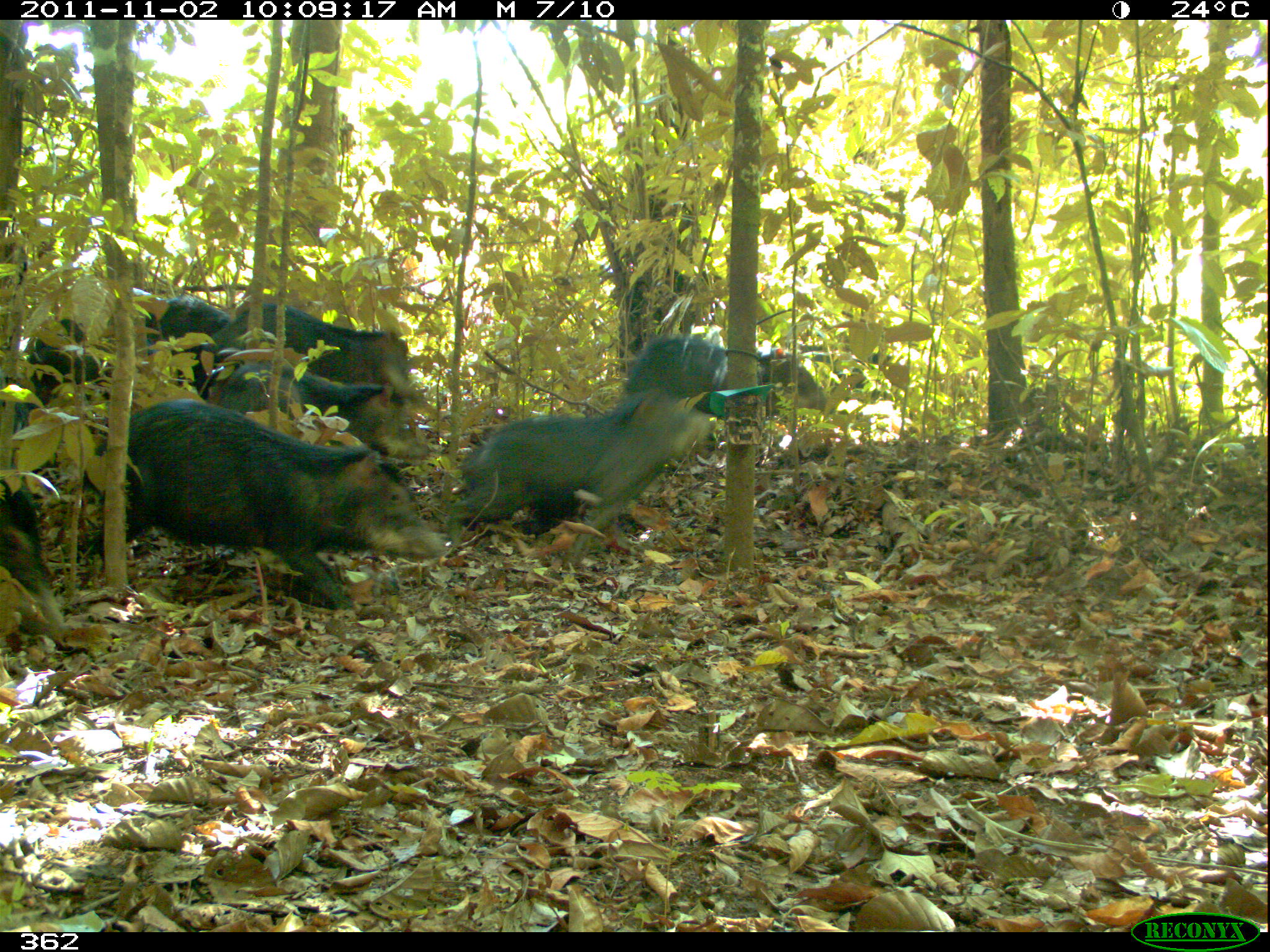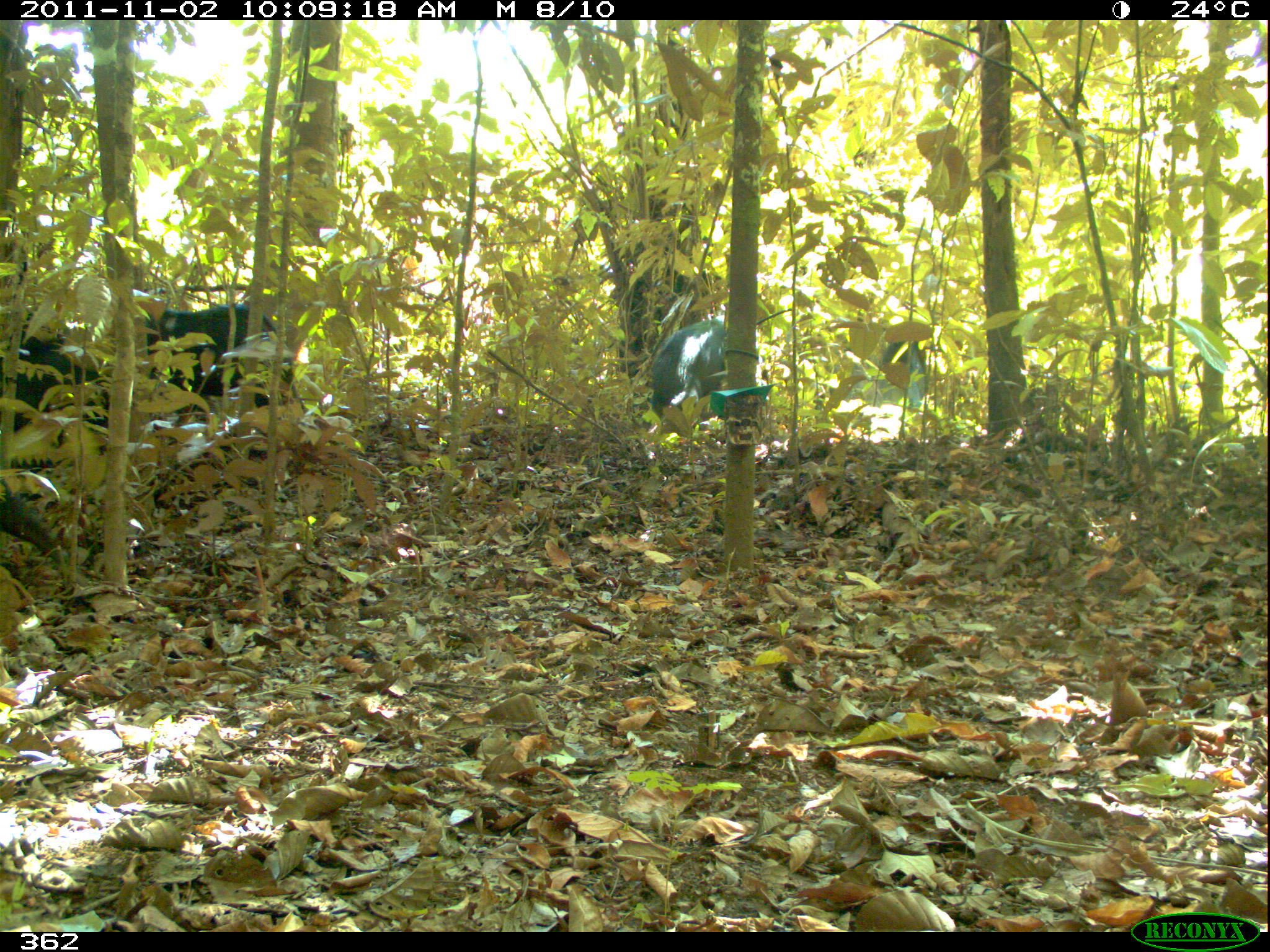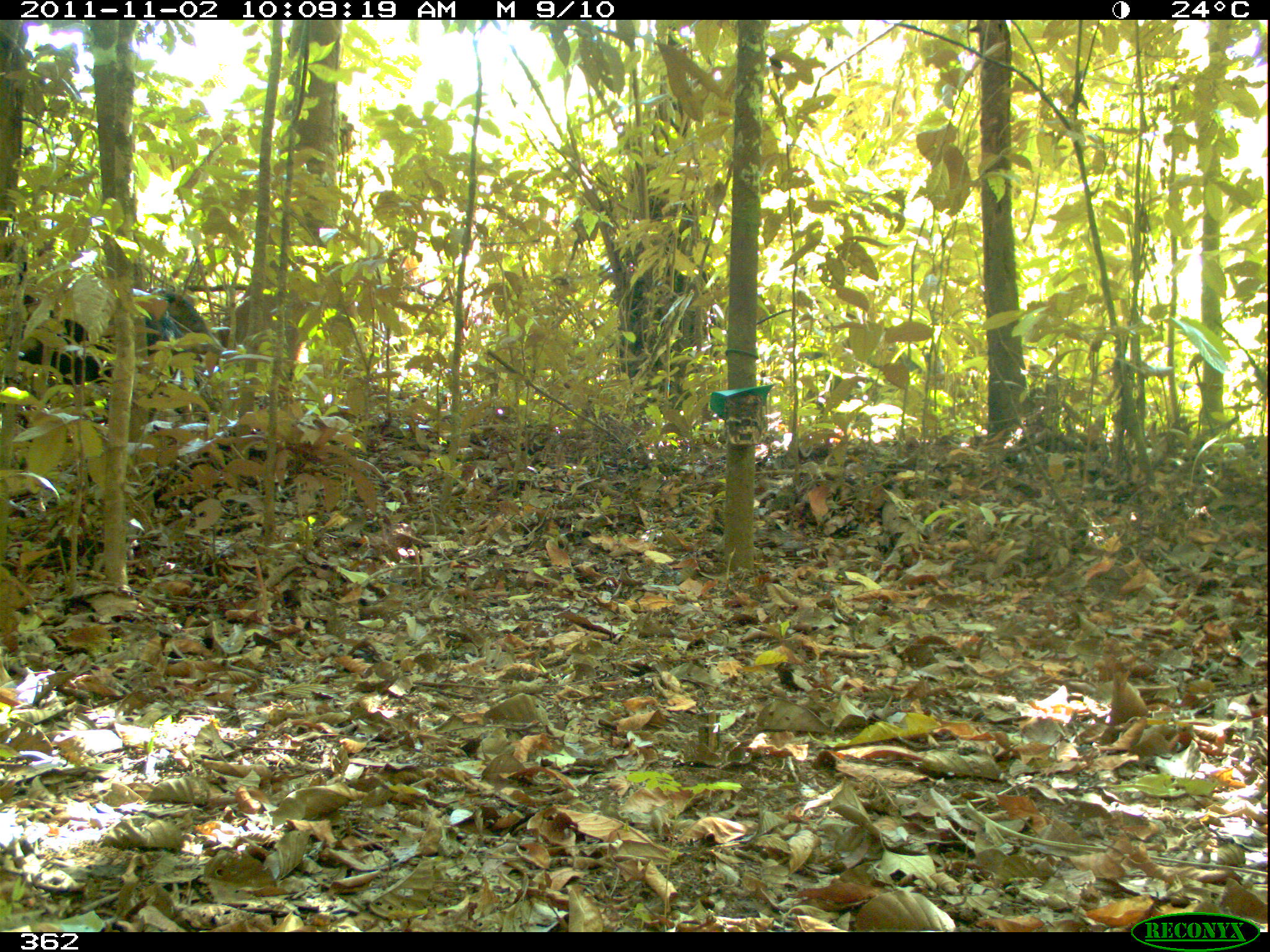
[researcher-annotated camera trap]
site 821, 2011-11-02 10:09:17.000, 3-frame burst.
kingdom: Animalia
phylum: Chordata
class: Mammalia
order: Artiodactyla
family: Tayassuidae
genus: Tayassu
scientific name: Tayassu pecari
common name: white-lipped peccary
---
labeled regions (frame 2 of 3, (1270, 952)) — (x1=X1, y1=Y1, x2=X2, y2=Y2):
tayassu pecari: (x1=135, y1=304, x2=295, y2=406); (x1=0, y1=318, x2=110, y2=445); (x1=645, y1=312, x2=764, y2=419)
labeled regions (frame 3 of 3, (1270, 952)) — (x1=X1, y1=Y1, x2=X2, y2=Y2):
tayassu pecari: (x1=5, y1=280, x2=179, y2=385); (x1=148, y1=285, x2=212, y2=339)